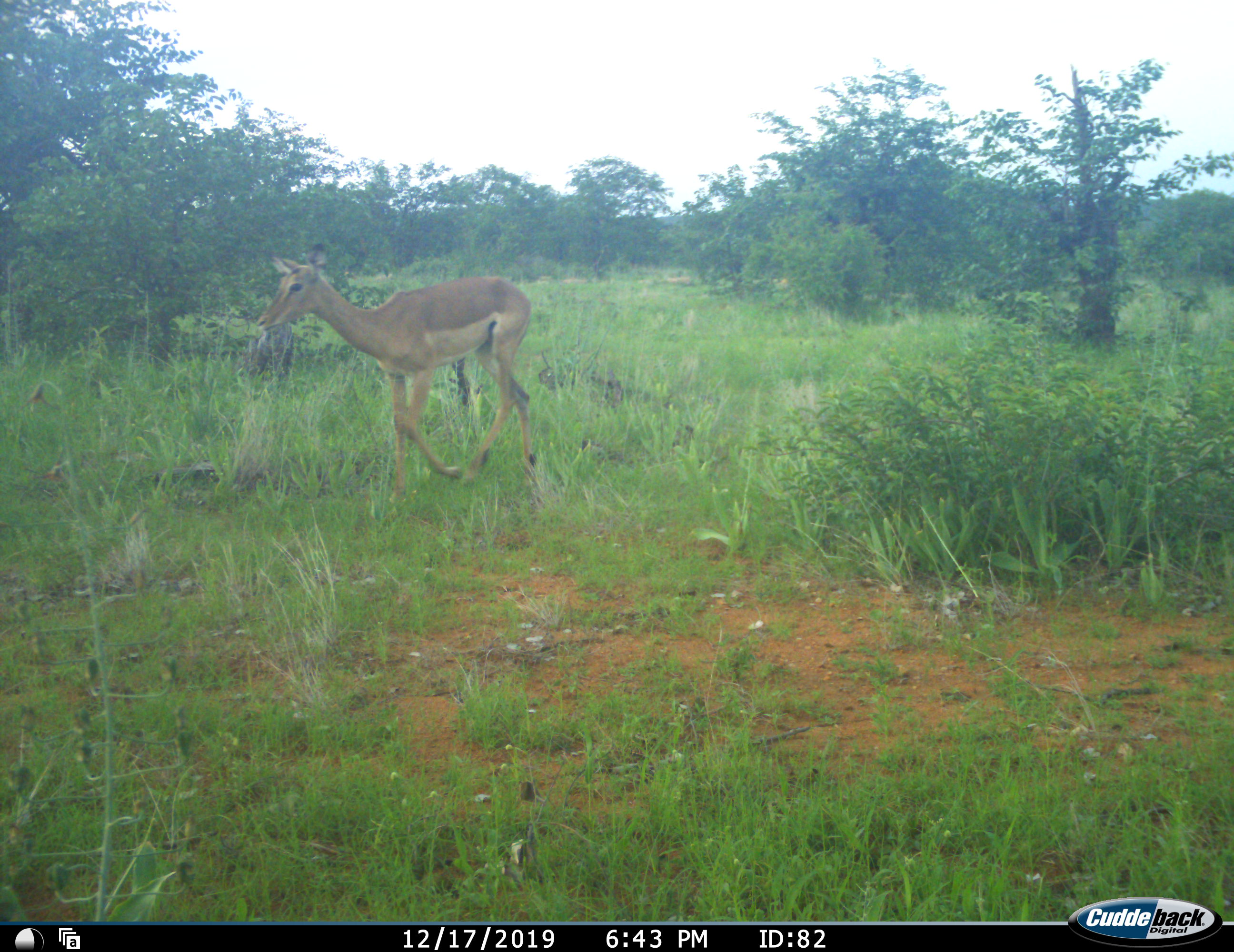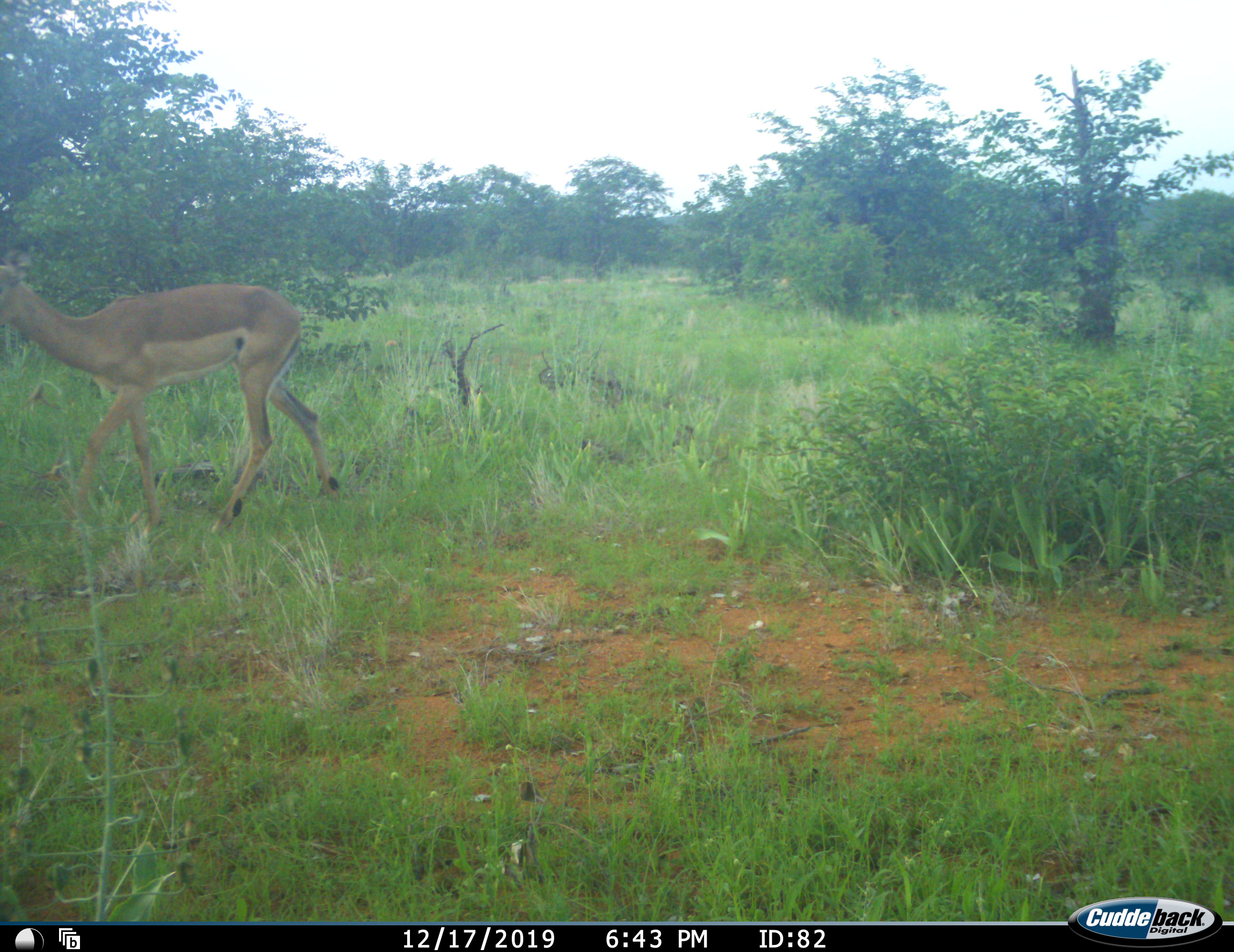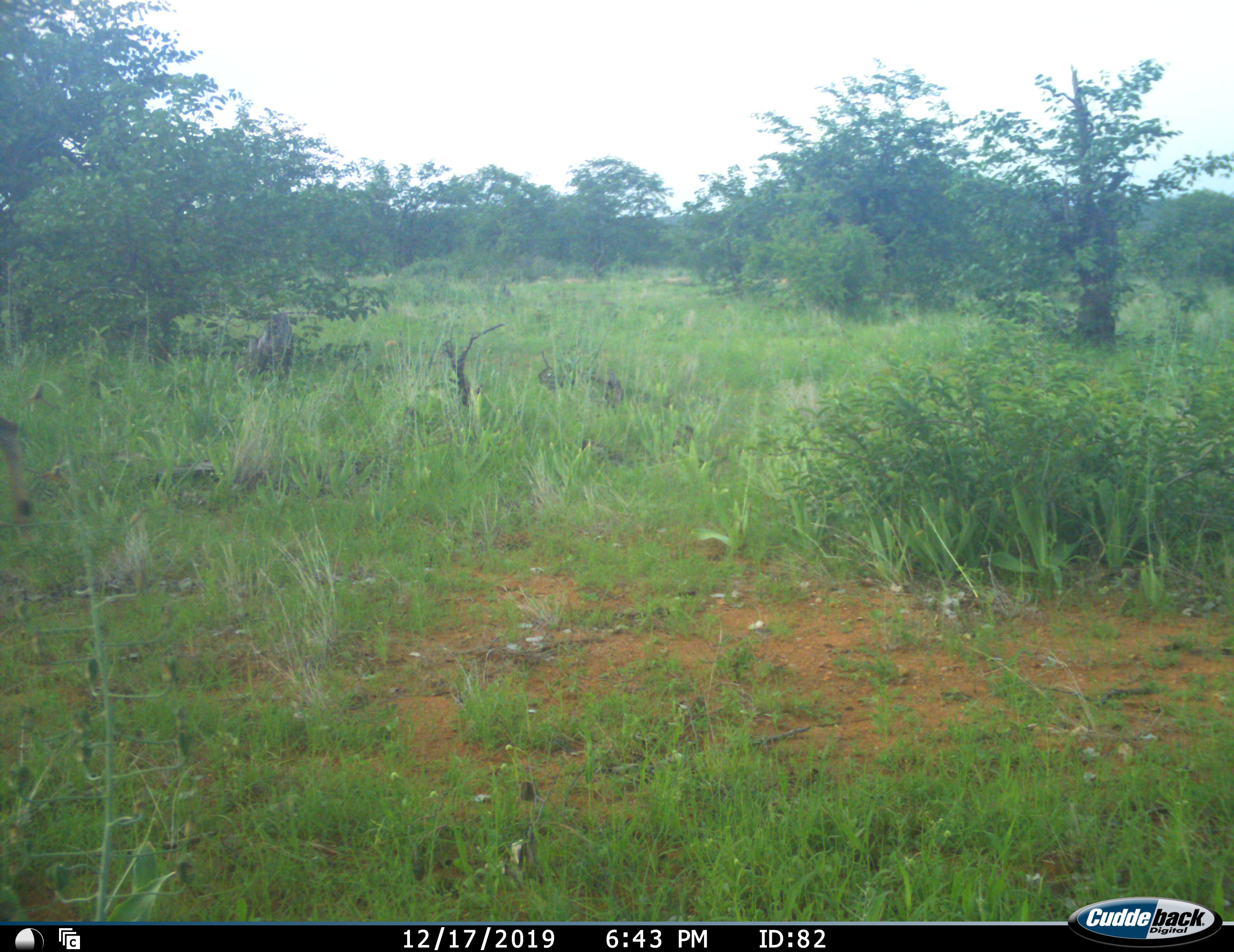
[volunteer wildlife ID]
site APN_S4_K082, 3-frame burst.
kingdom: Animalia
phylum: Chordata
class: Mammalia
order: Artiodactyla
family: Bovidae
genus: Aepyceros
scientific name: Aepyceros melampus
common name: impala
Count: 1.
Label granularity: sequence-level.